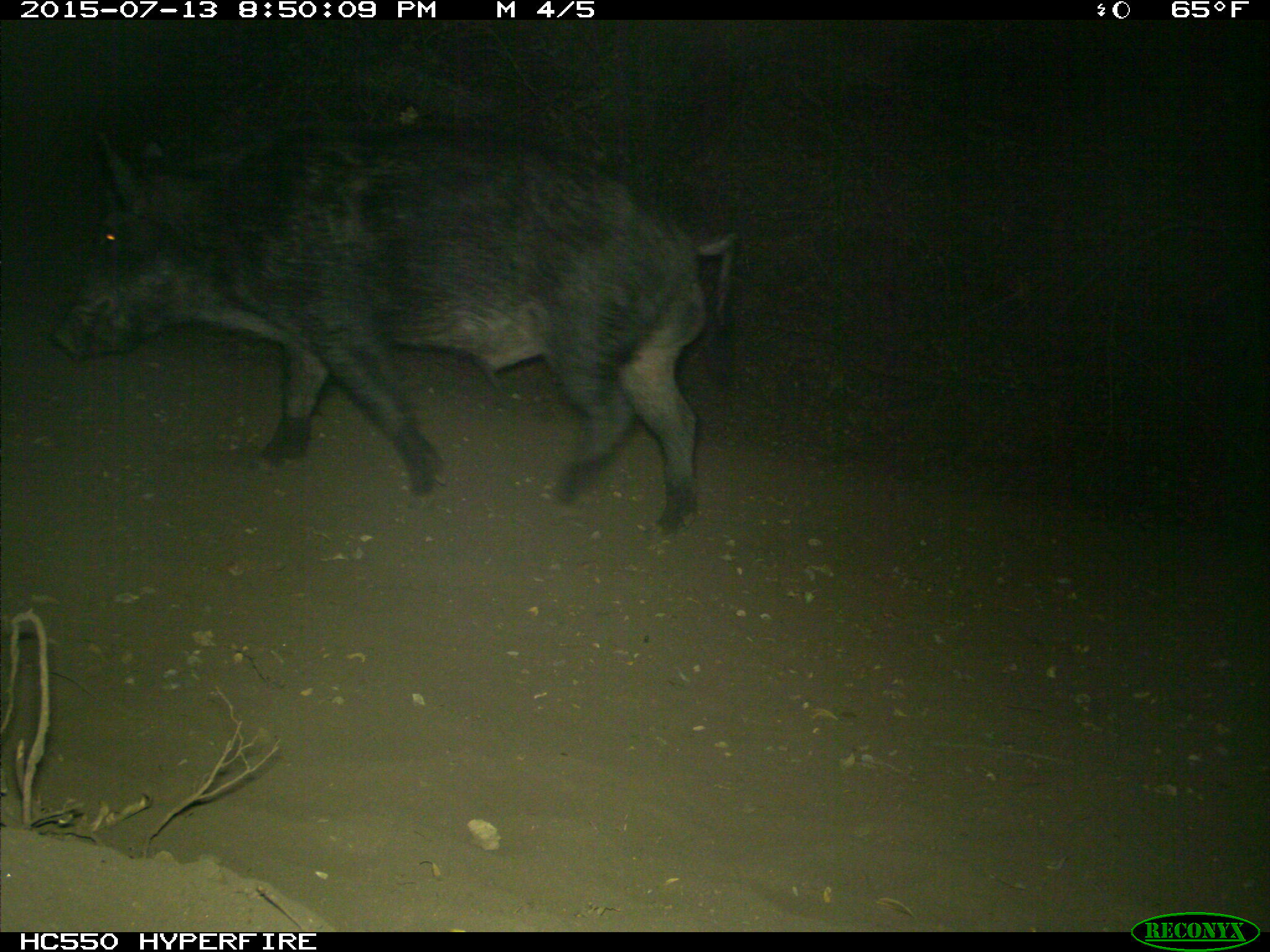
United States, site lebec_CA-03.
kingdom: Animalia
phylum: Chordata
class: Mammalia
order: Artiodactyla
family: Suidae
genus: Sus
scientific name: Sus scrofa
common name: wild boar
Sus scrofa (wild boar).